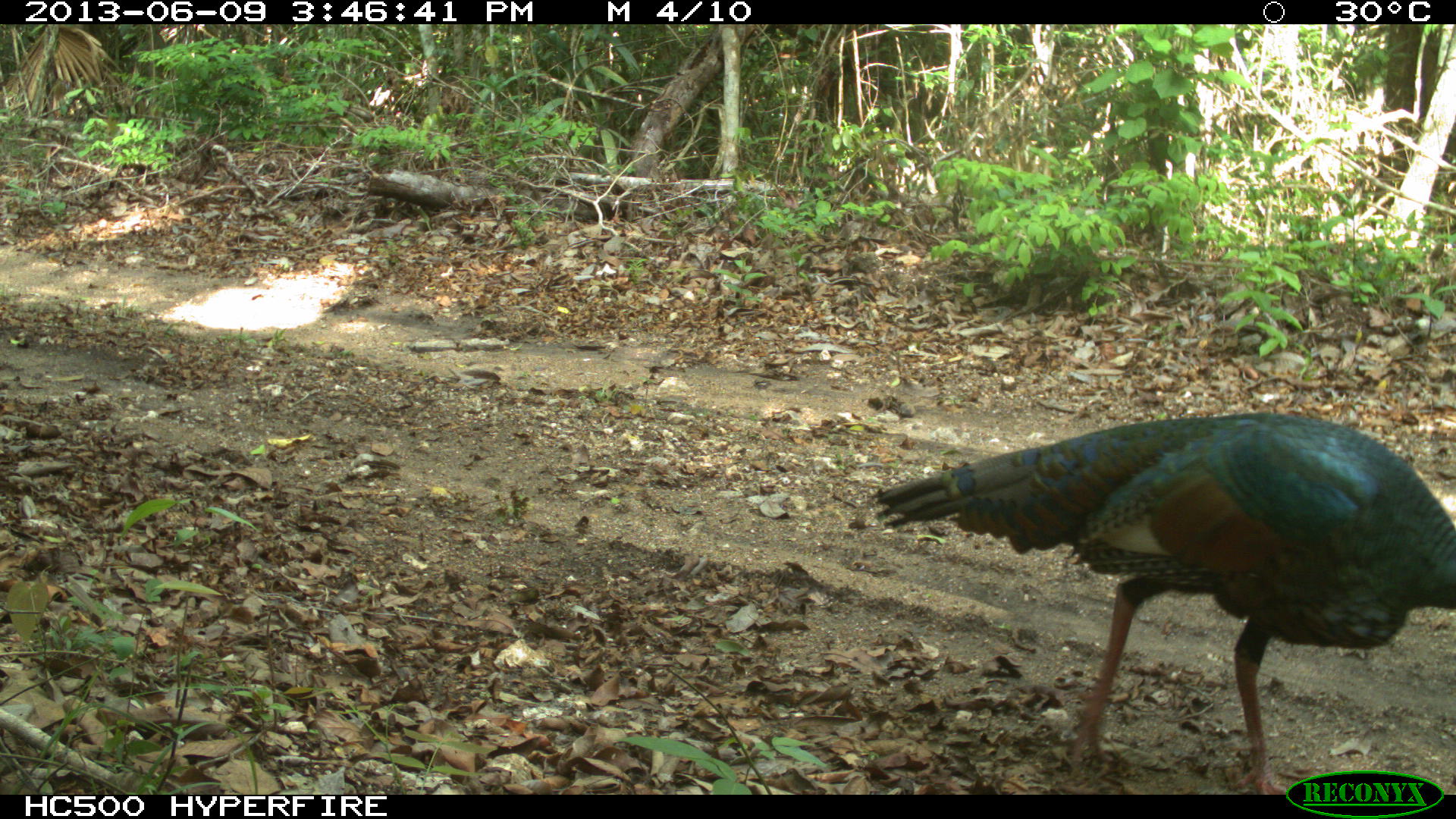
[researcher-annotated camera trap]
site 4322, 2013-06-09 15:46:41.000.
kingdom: Animalia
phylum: Chordata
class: Aves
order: Galliformes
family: Phasianidae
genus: Meleagris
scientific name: Meleagris ocellata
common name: ocellated turkey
Meleagris ocellata (ocellated turkey), count 1, sex male.